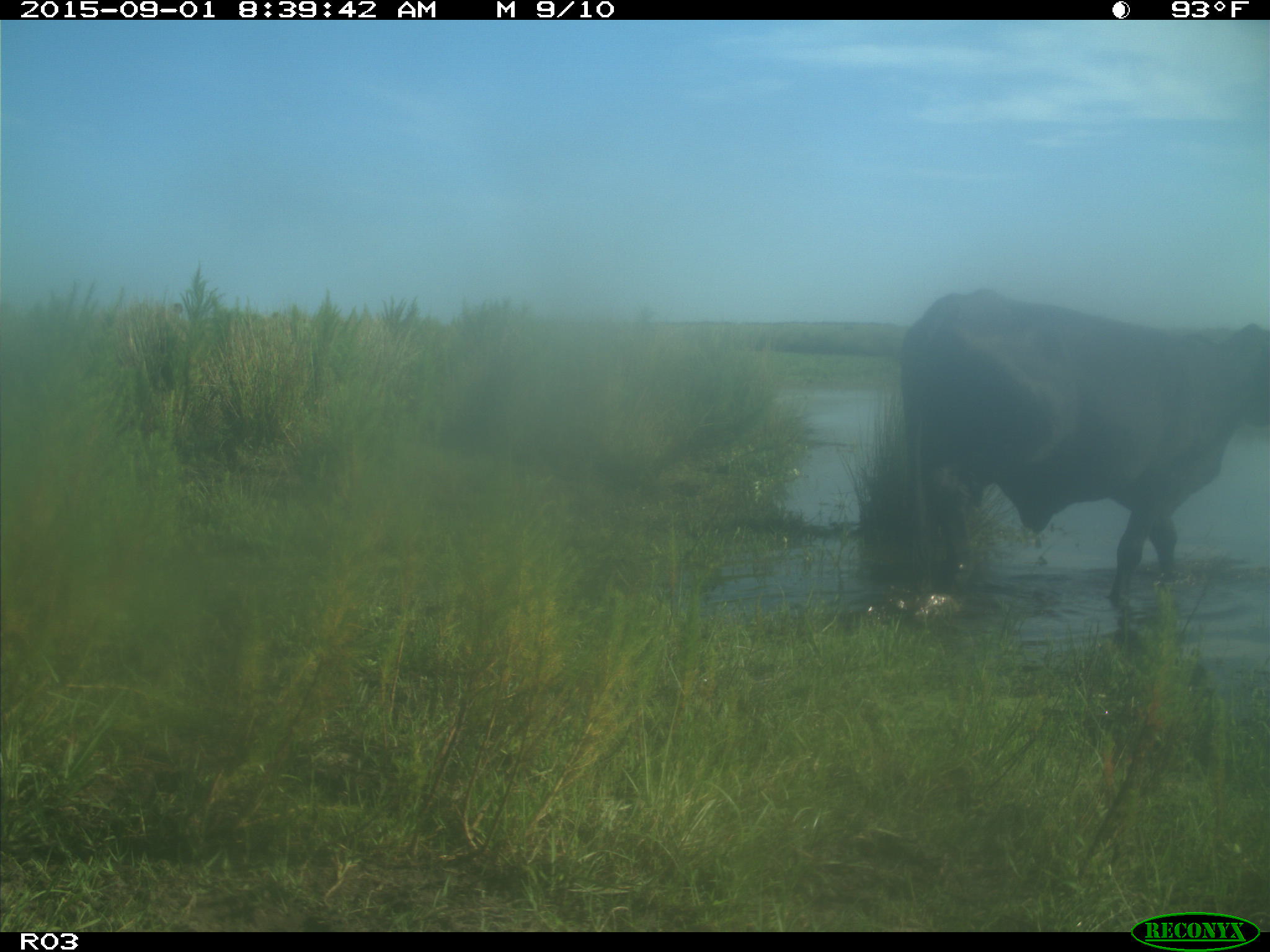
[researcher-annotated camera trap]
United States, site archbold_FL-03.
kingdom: Animalia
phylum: Chordata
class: Mammalia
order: Artiodactyla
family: Bovidae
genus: Bos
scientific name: Bos taurus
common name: domestic cow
Bos taurus (domestic cow).